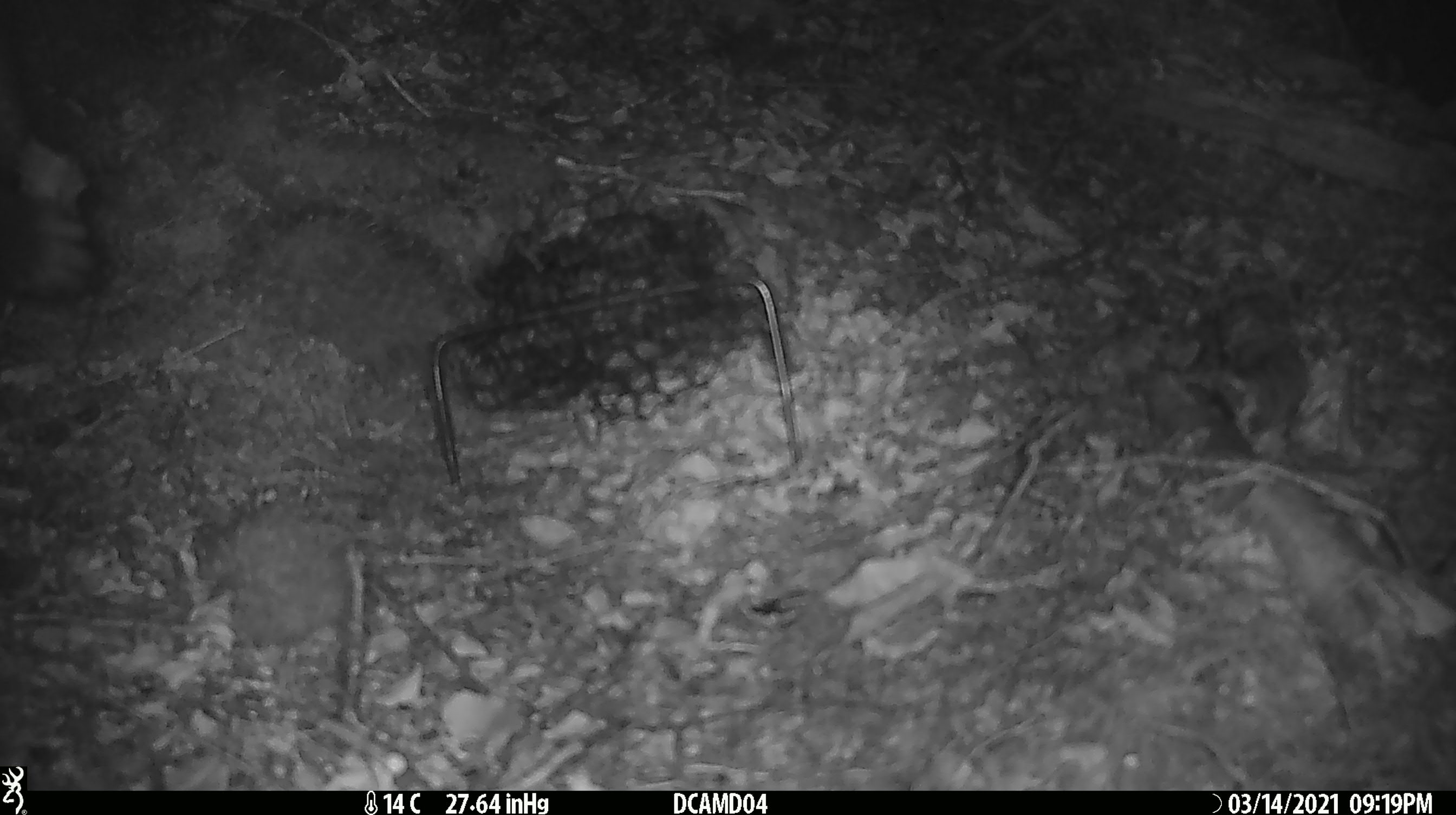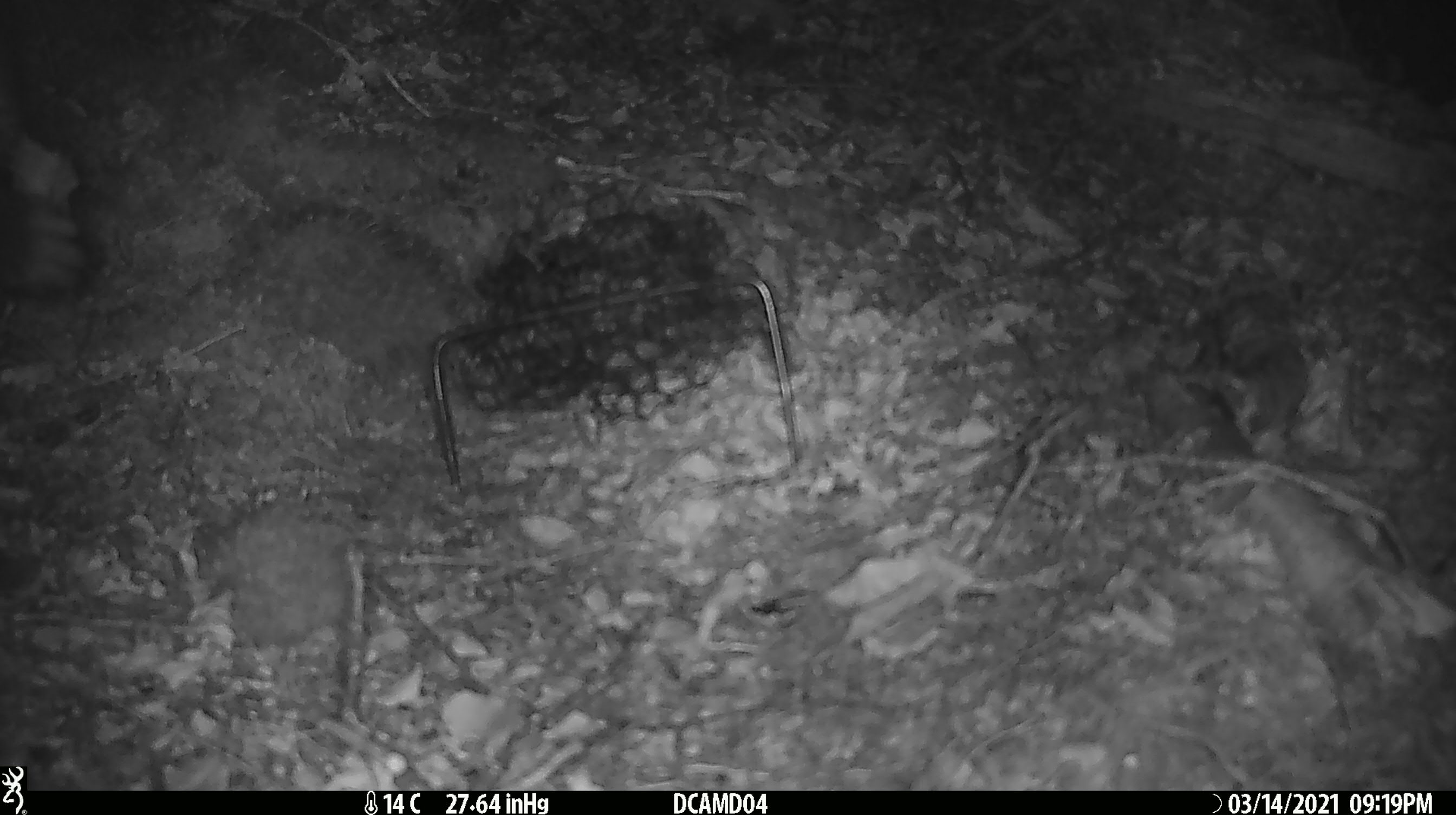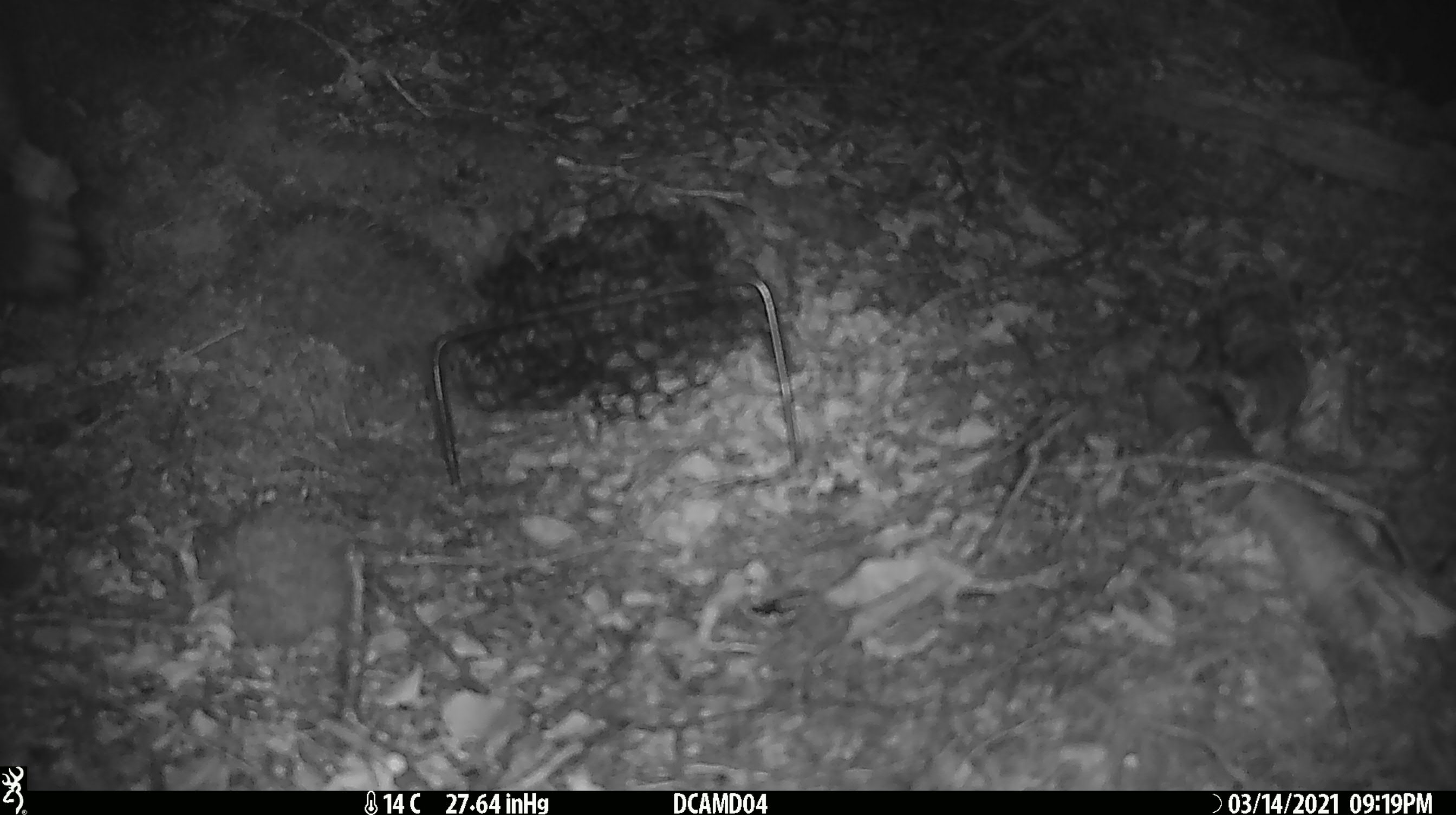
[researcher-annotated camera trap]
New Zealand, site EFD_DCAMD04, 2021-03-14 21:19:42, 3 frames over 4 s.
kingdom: Animalia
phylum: Chordata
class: Mammalia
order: Diprotodontia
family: Phalangeridae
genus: Trichosurus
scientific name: Trichosurus vulpecula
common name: common brushtail possum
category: possum